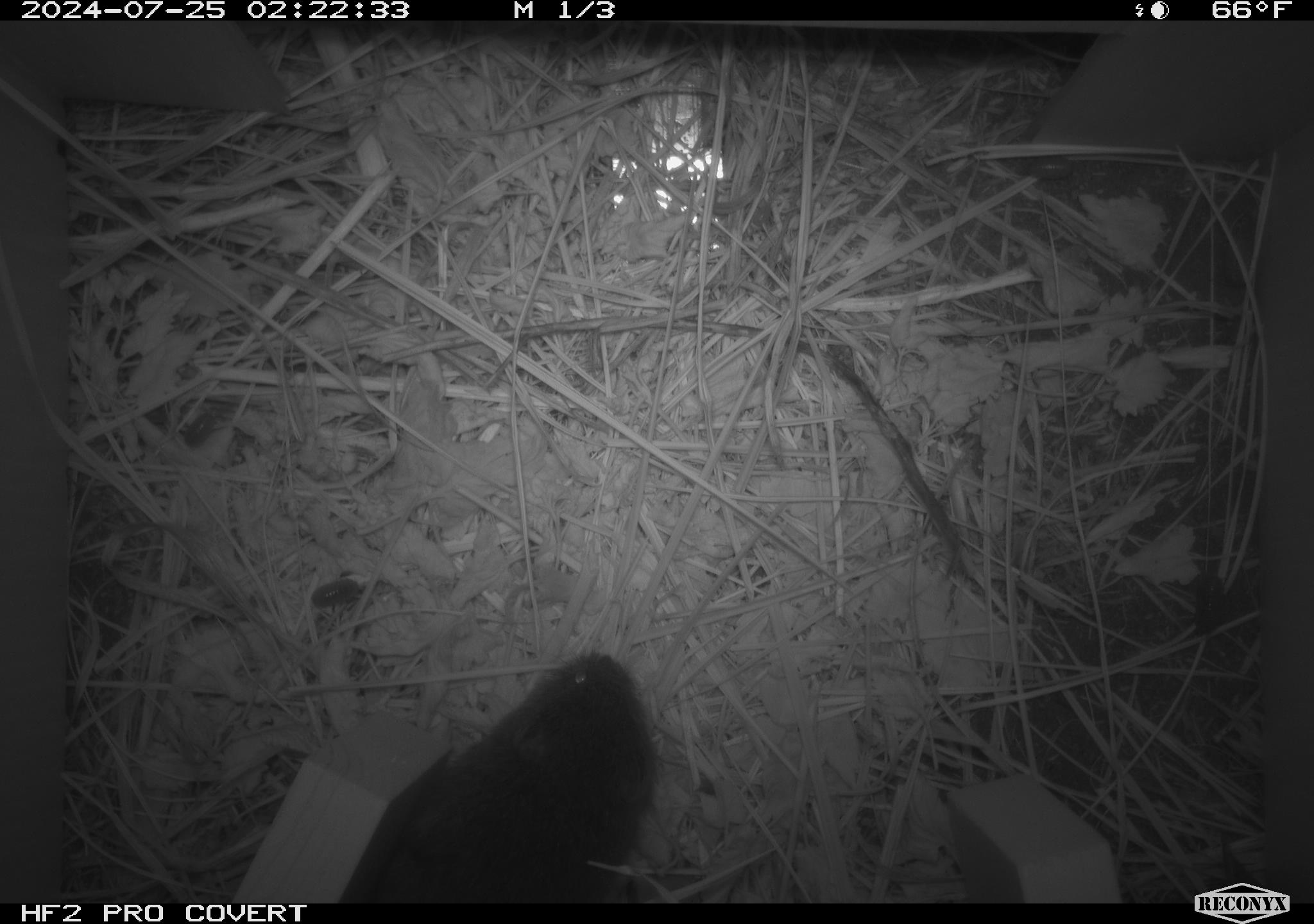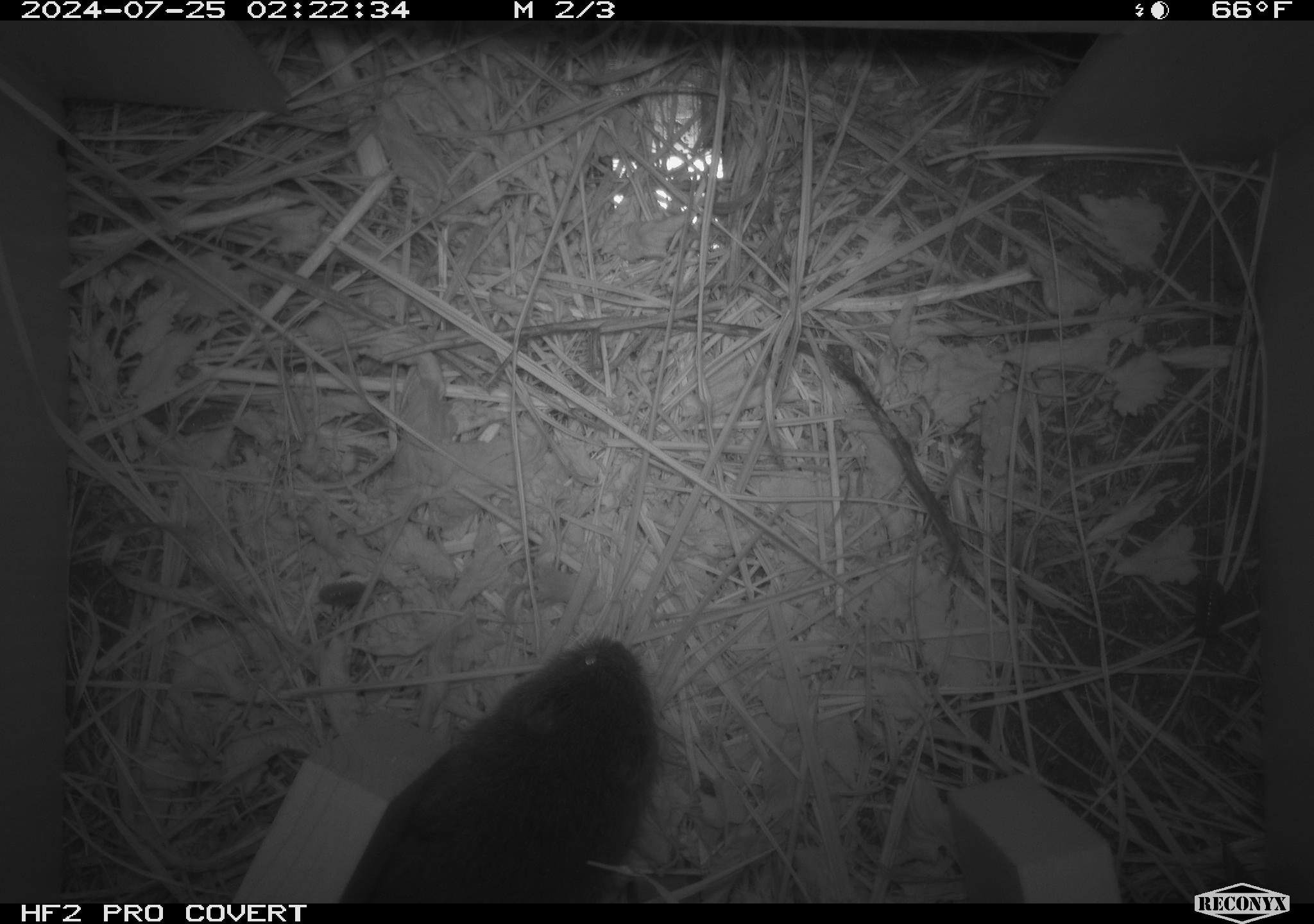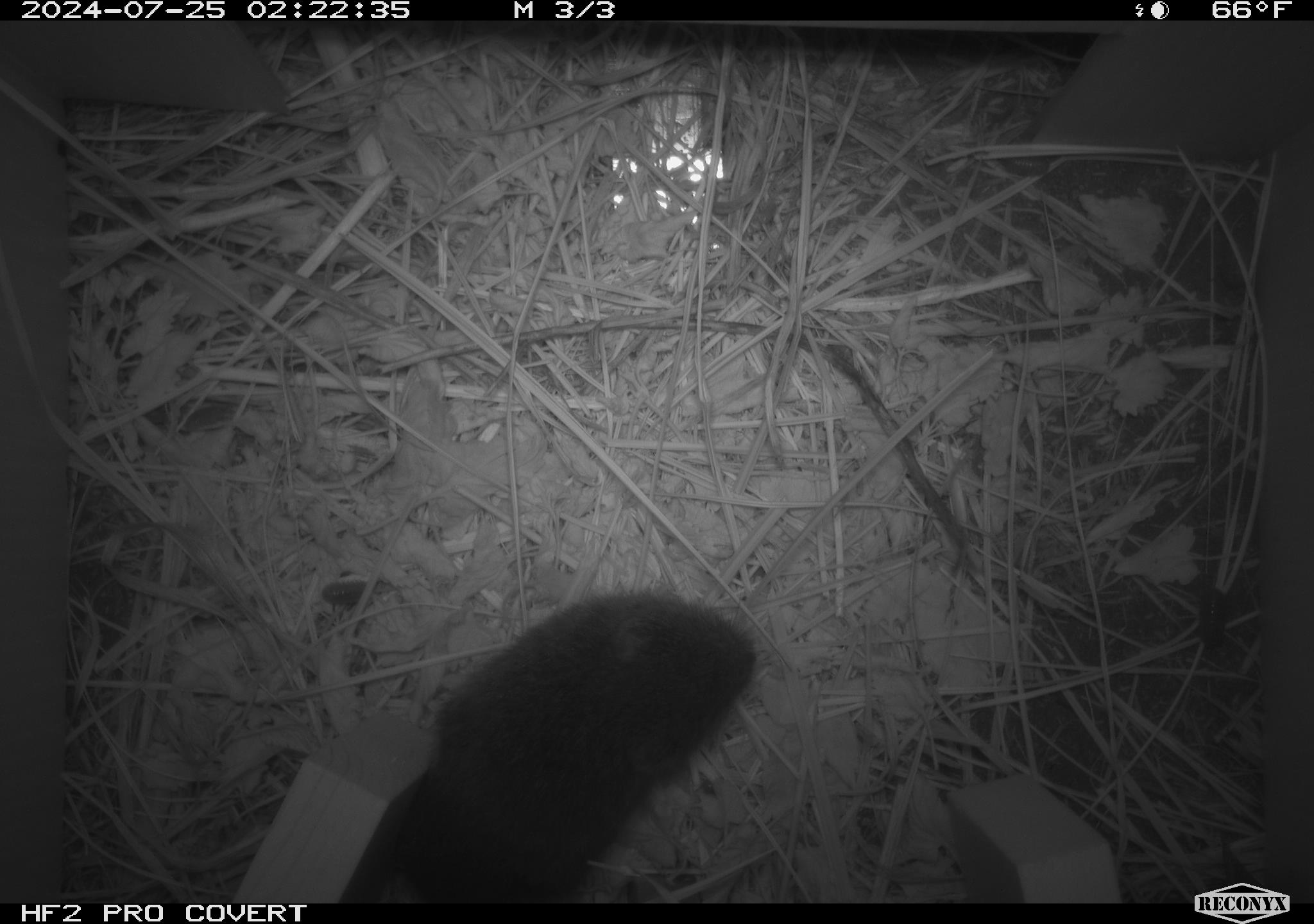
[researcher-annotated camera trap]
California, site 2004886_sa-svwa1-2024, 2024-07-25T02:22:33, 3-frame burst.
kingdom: Animalia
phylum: Chordata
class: Mammalia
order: Rodentia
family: Cricetidae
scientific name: Arvicolinae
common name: voles, lemmings, and muskrats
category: arvicolinae subfamily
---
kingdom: Animalia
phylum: Arthropoda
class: Insecta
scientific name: Insecta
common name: insect